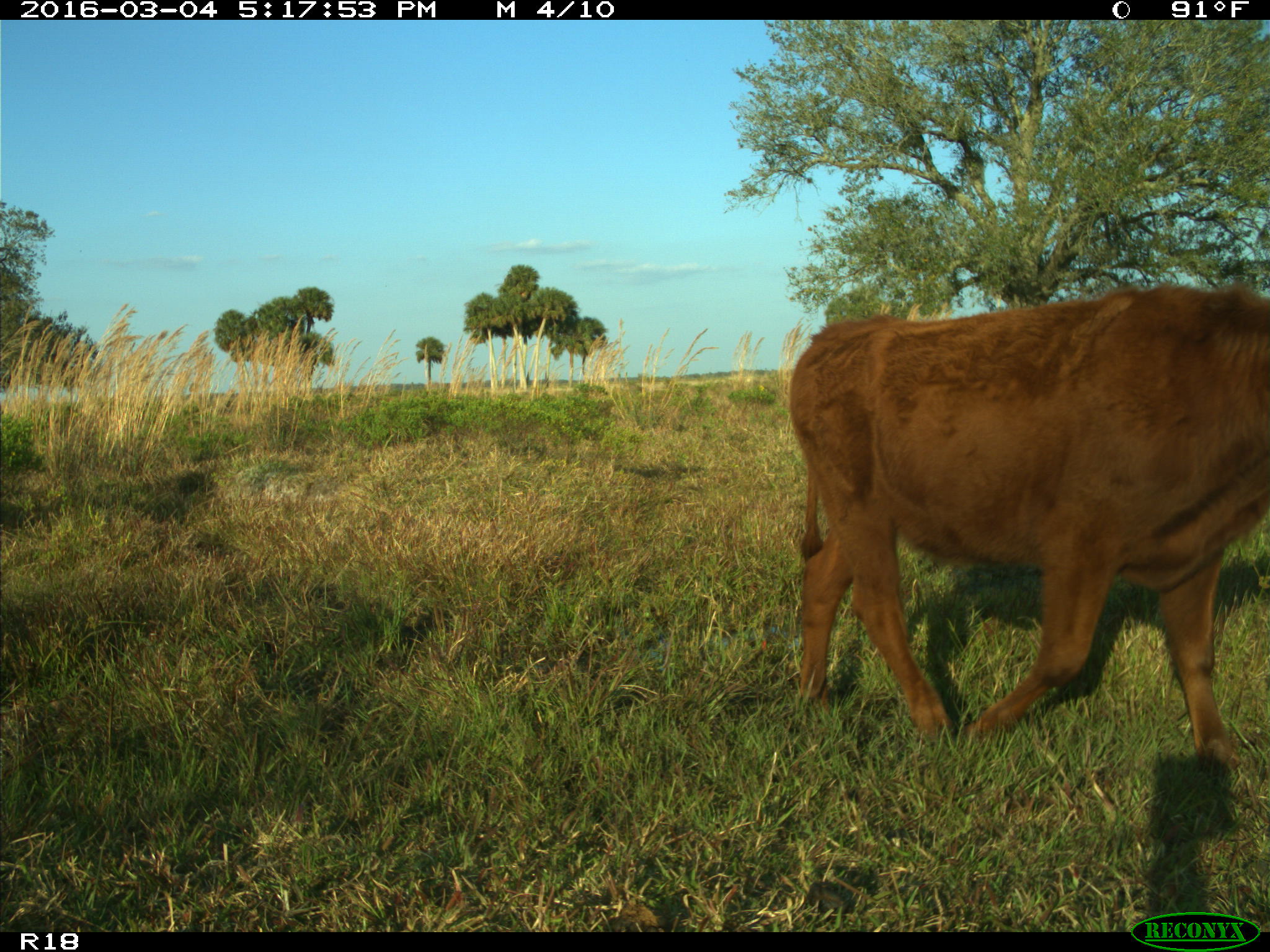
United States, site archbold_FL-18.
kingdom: Animalia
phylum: Chordata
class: Mammalia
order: Artiodactyla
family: Bovidae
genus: Bos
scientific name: Bos taurus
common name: domestic cow